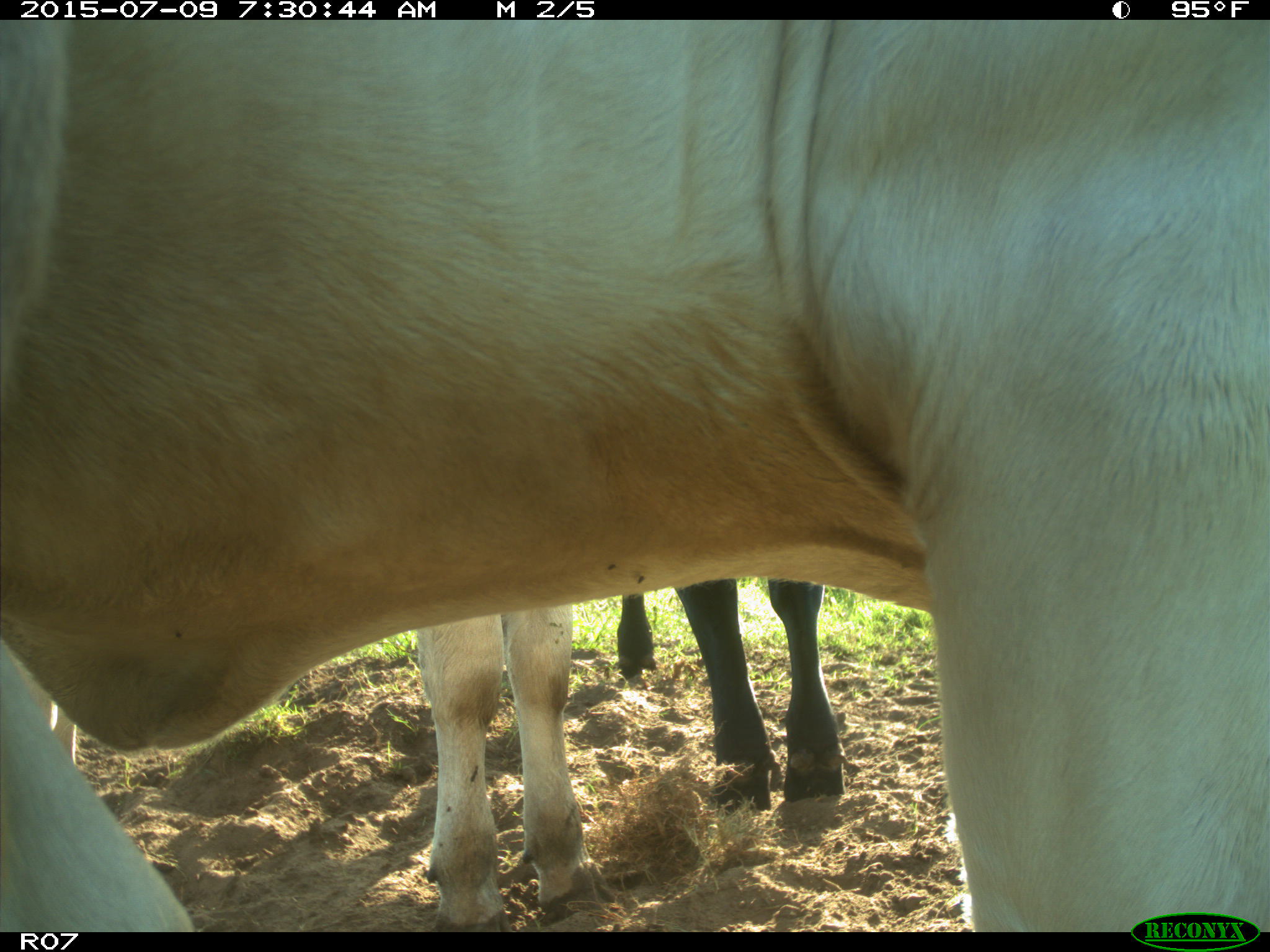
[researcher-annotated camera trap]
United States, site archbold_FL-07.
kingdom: Animalia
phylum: Chordata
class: Mammalia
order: Artiodactyla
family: Bovidae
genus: Bos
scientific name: Bos taurus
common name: domestic cow